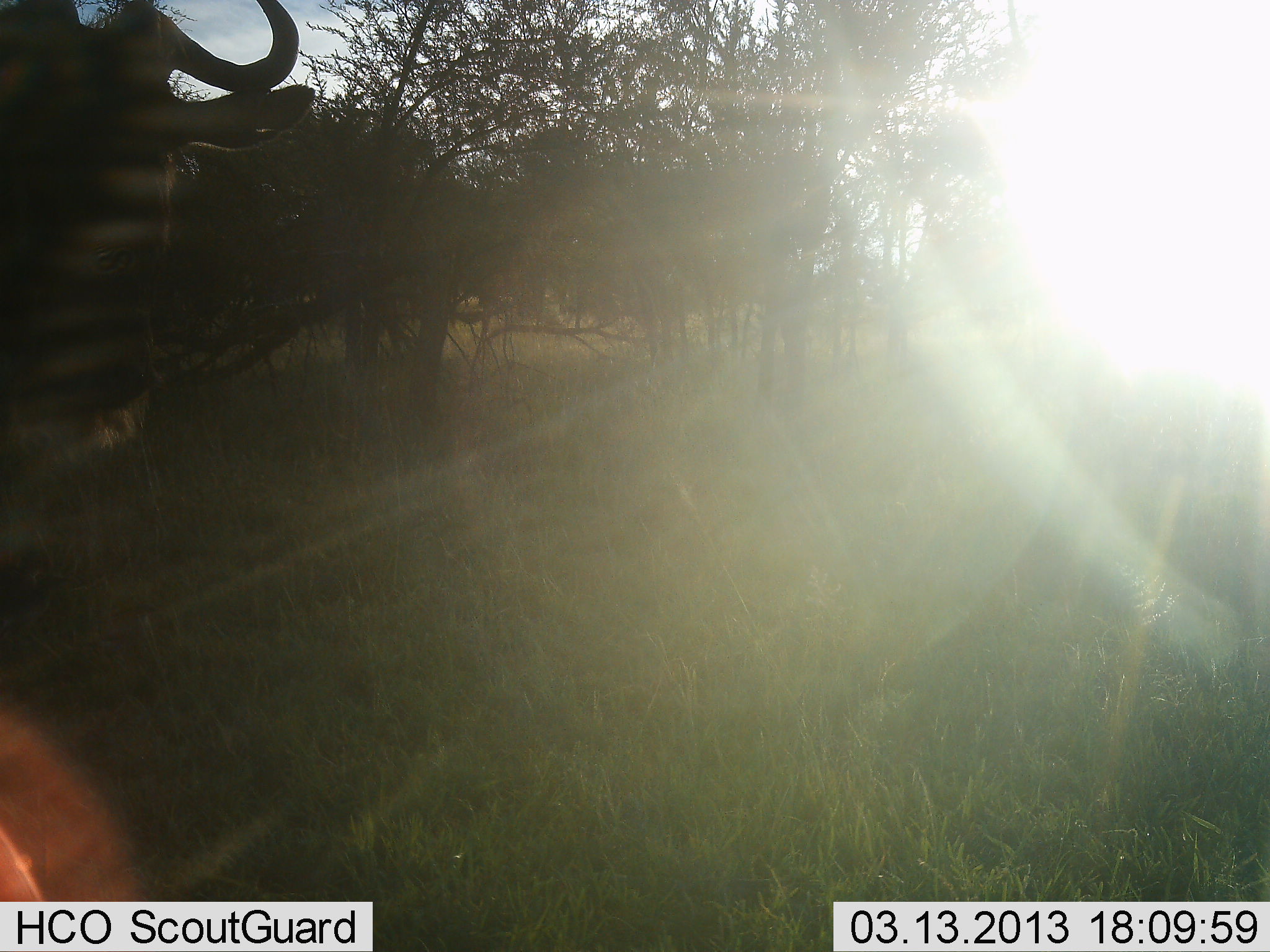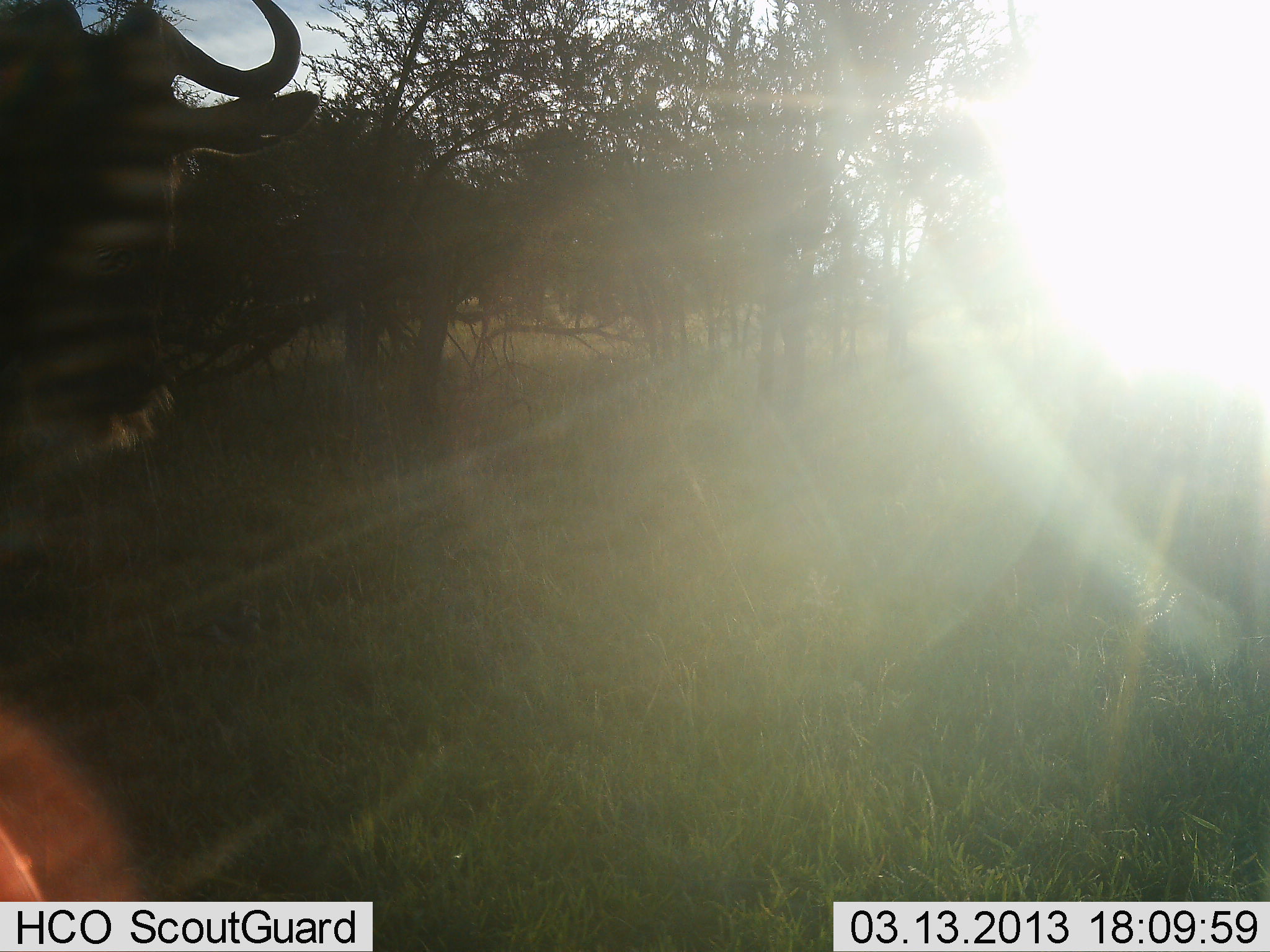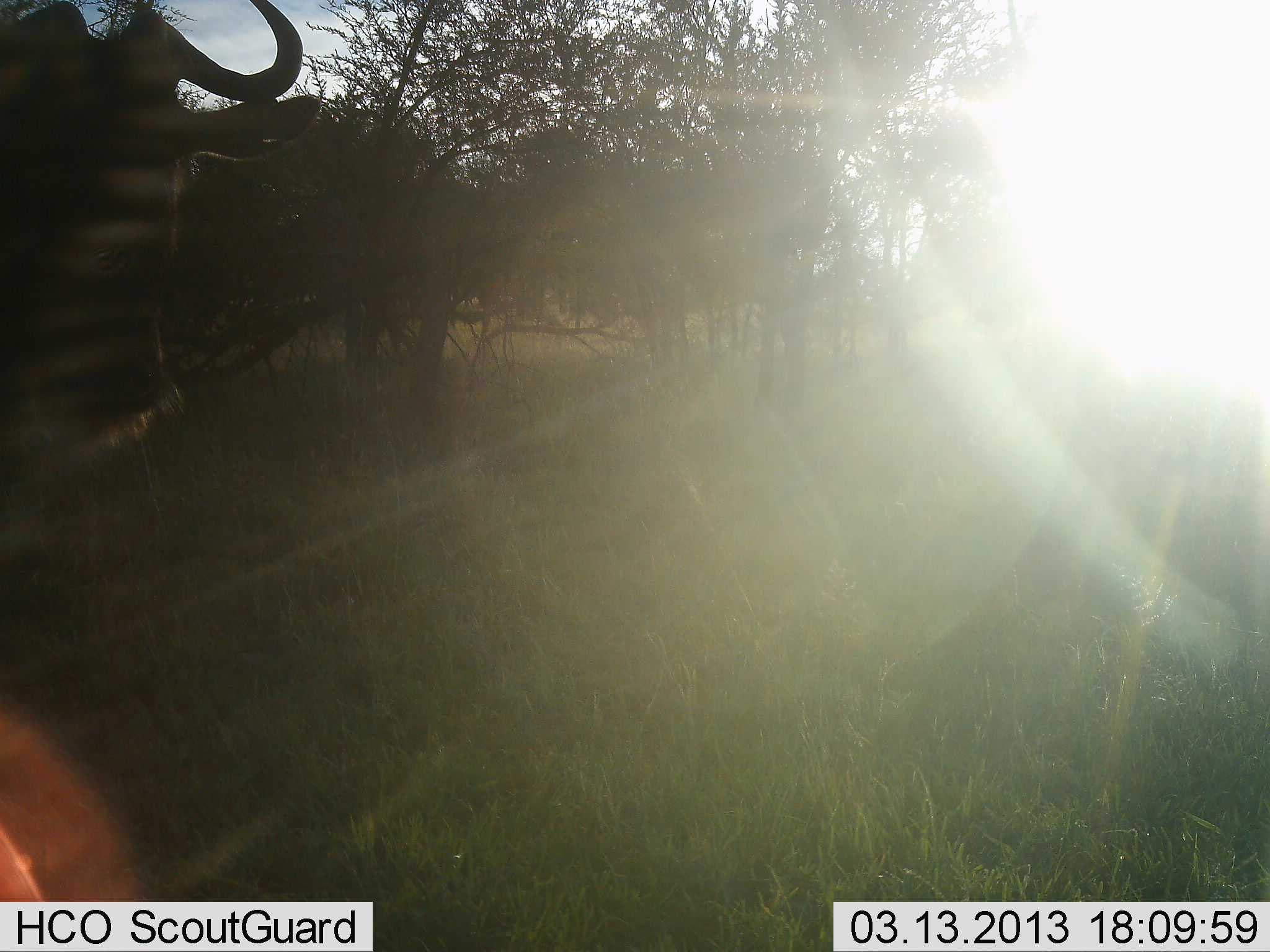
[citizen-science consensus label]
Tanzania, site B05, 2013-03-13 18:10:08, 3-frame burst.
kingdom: Animalia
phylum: Chordata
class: Mammalia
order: Artiodactyla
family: Bovidae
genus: Connochaetes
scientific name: Connochaetes taurinus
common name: blue wildebeest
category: wildebeest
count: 1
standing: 81%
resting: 3%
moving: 13%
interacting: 0%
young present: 0%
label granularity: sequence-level